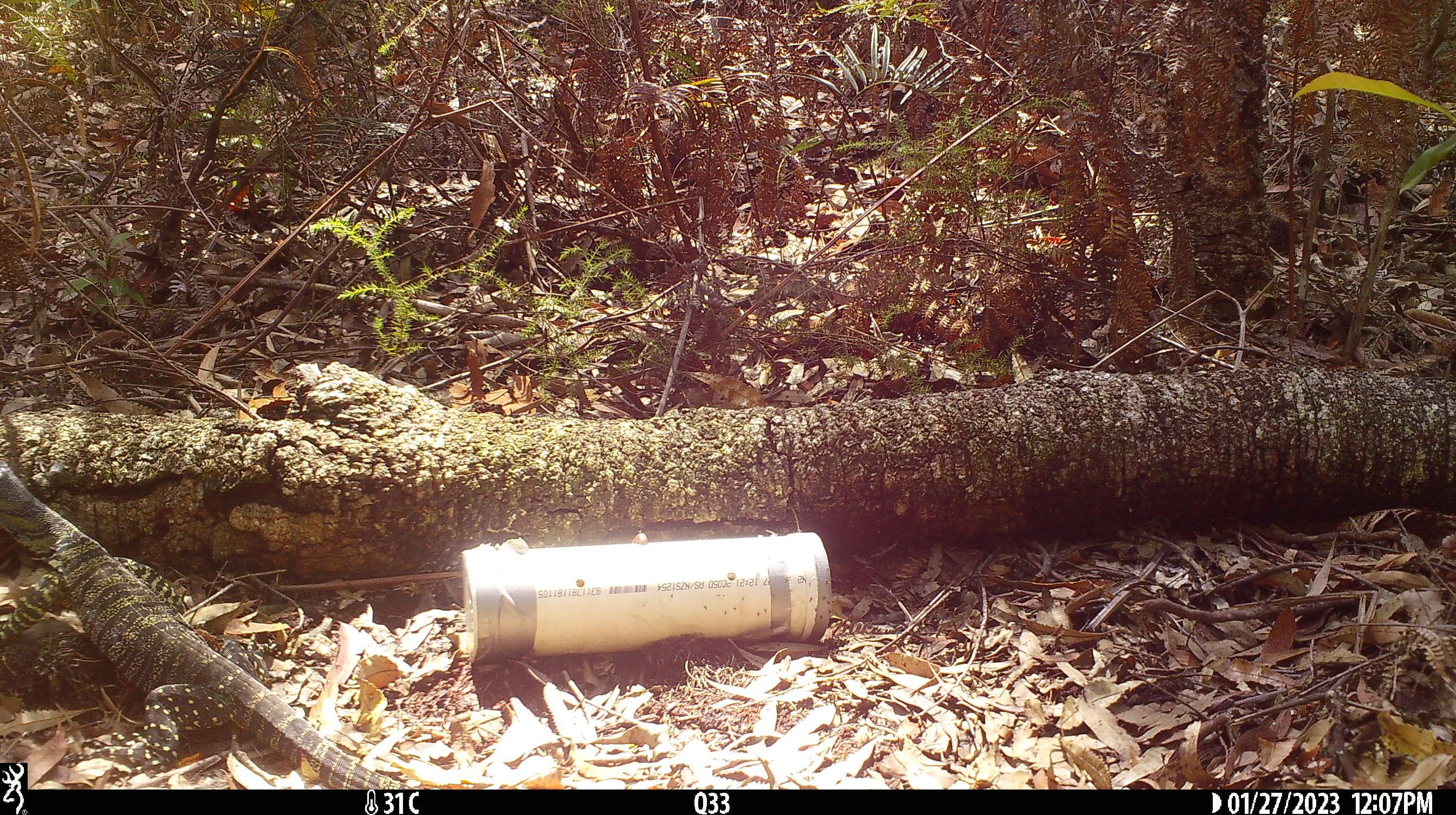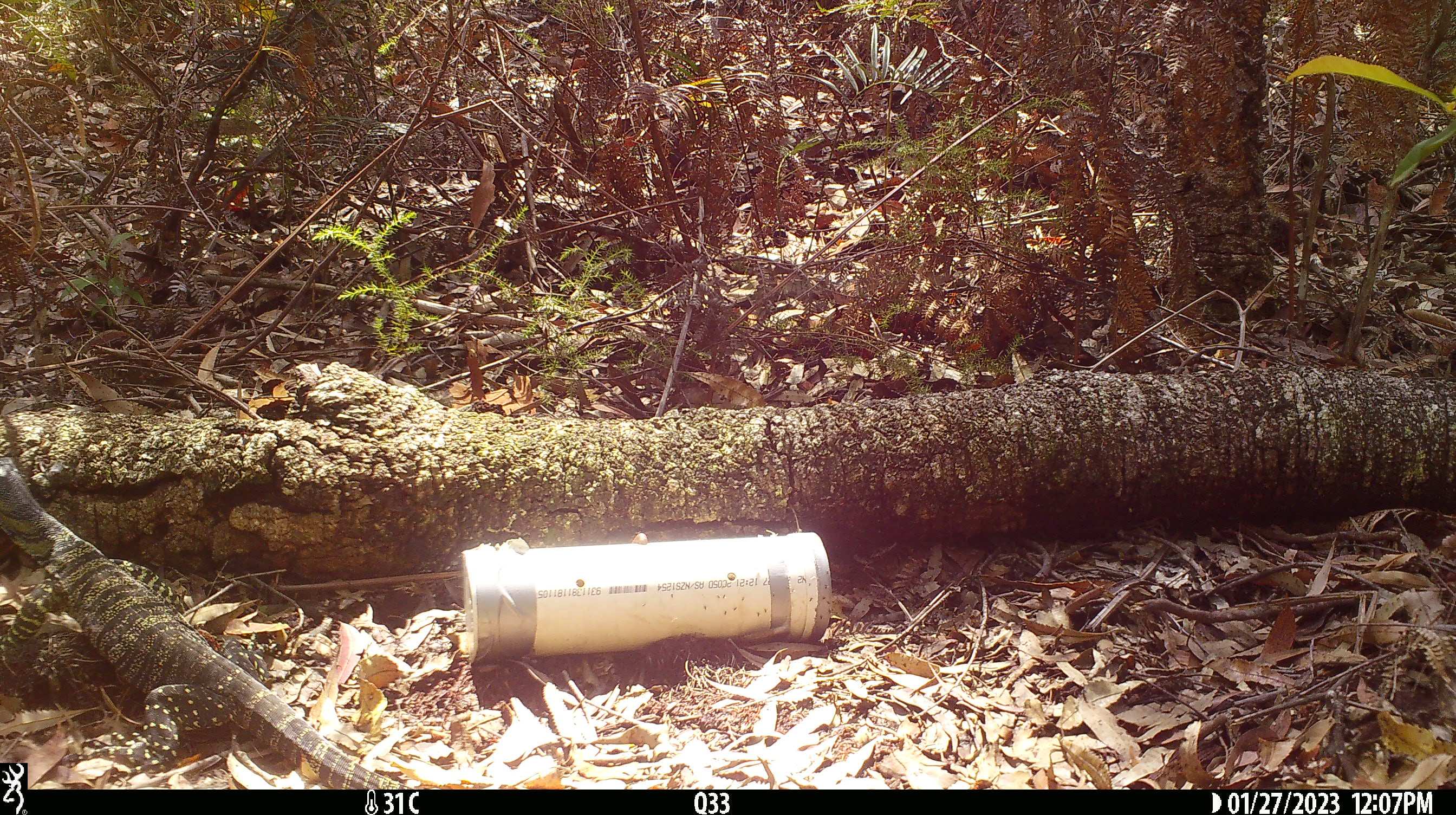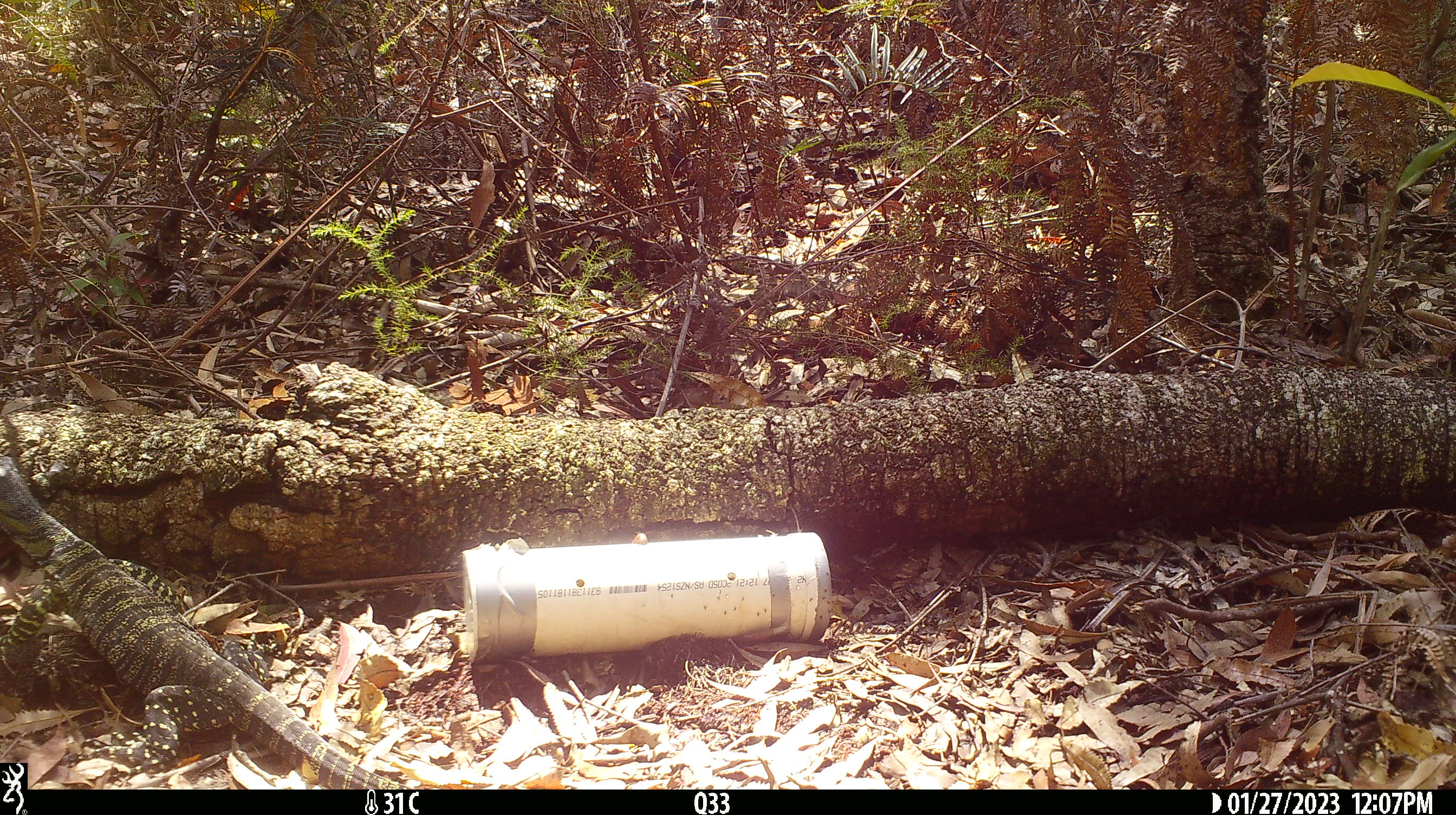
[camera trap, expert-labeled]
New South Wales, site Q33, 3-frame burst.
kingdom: Animalia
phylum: Chordata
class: Reptilia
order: Squamata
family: Varanidae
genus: Varanus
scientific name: Varanus varius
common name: lace monitor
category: goanna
Goanna (lace monitor) (Varanus varius).